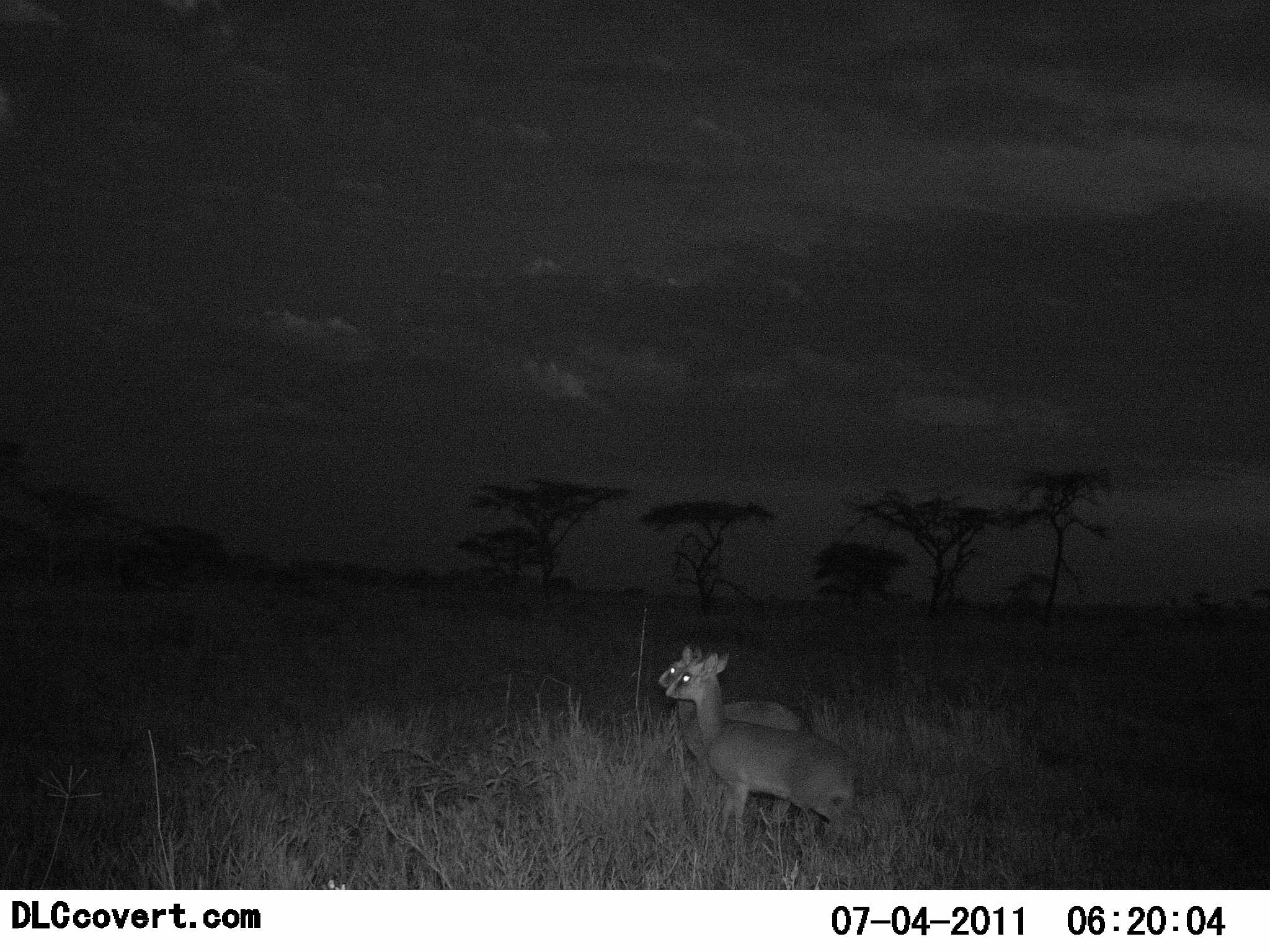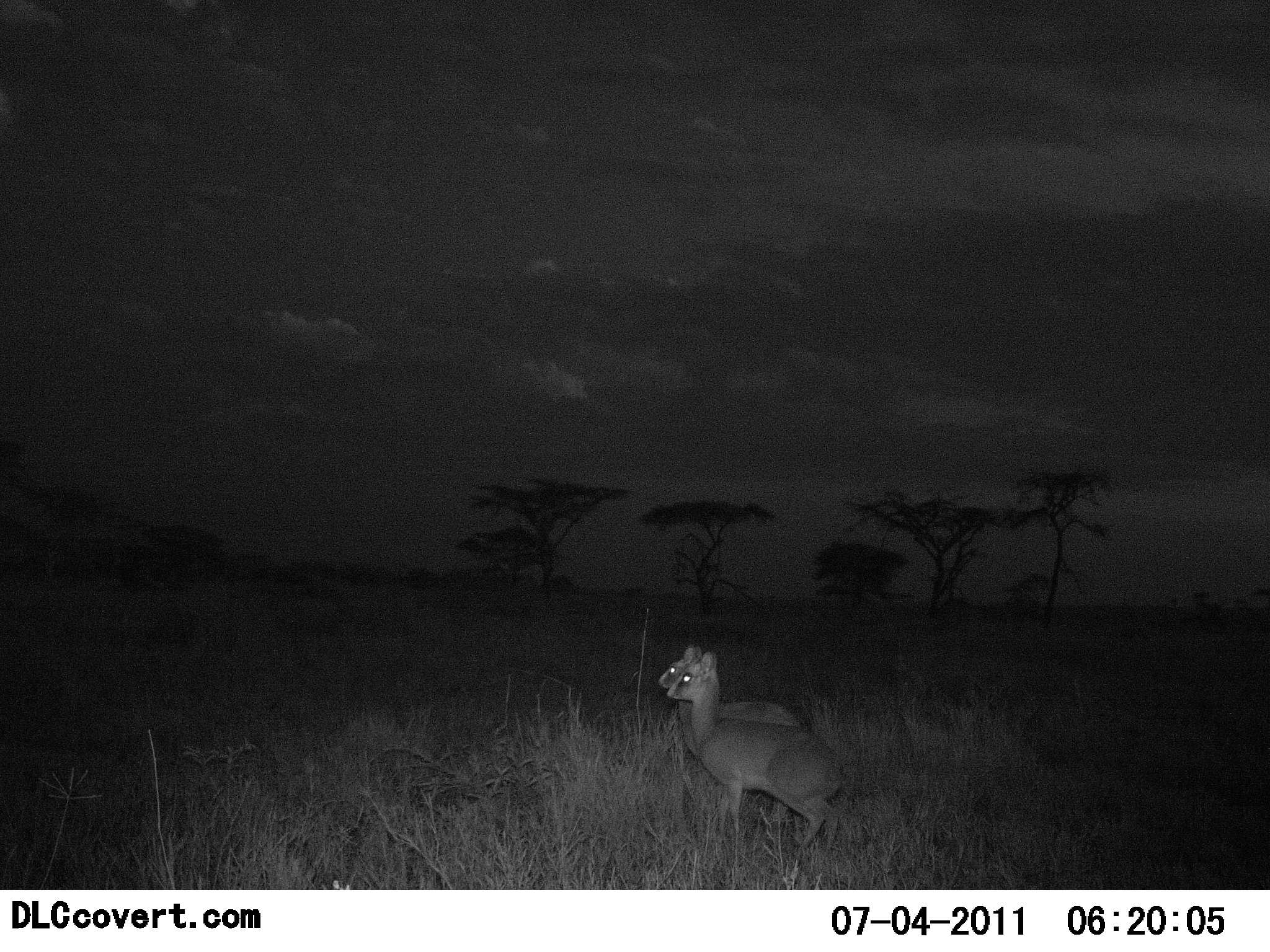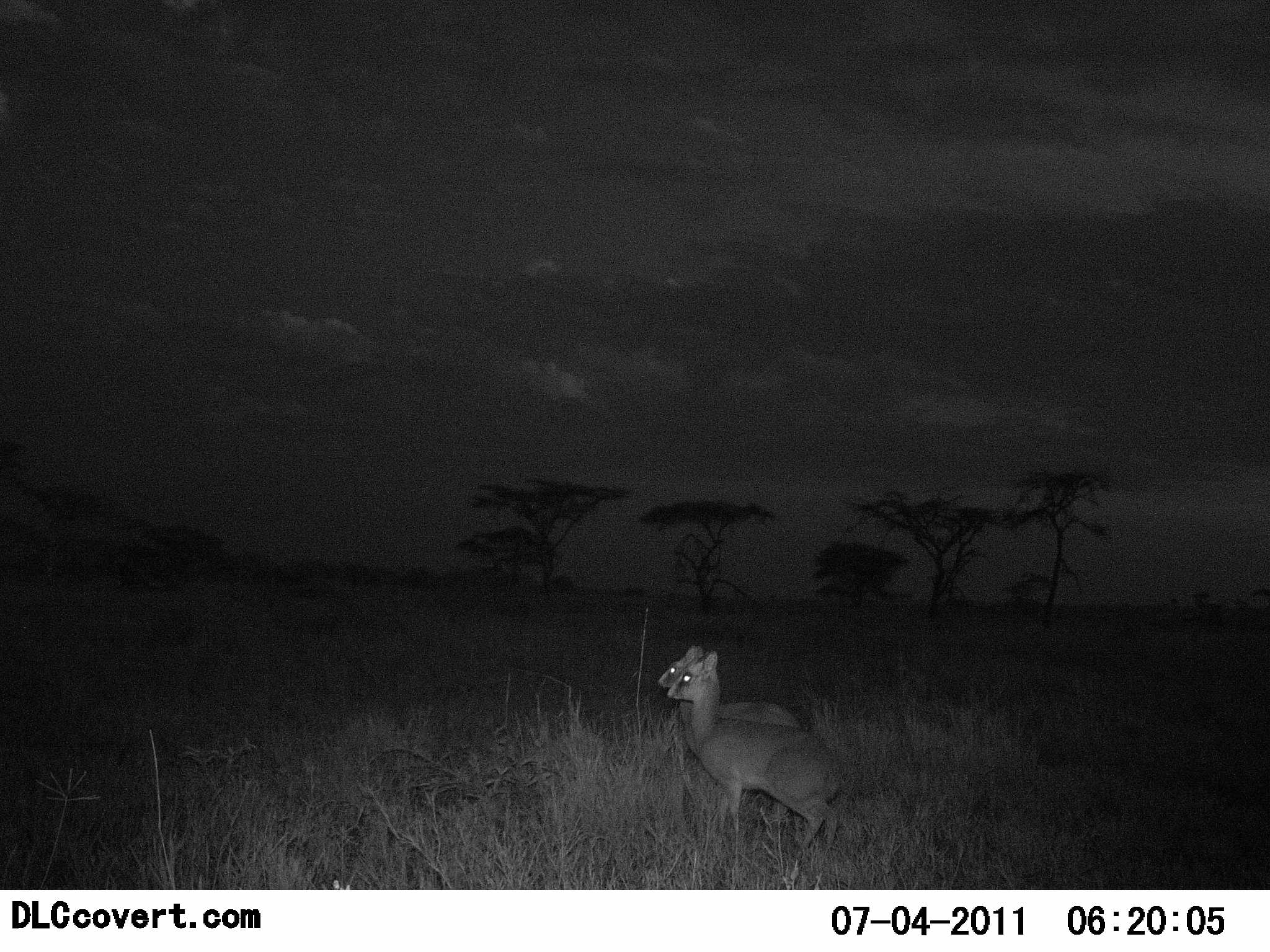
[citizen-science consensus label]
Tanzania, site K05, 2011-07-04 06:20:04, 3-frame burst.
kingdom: Animalia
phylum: Chordata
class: Mammalia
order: Artiodactyla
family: Bovidae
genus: Madoqua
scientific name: Madoqua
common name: dikdik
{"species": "dikdik (Madoqua)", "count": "2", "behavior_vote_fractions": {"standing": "85%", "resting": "8%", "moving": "8%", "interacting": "31%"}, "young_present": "0%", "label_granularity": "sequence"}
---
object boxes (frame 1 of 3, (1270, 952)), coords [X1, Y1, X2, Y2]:
animal: [665, 650, 859, 842]; [657, 643, 807, 826]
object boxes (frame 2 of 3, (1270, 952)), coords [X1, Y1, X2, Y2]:
animal: [665, 650, 846, 858]; [657, 643, 815, 829]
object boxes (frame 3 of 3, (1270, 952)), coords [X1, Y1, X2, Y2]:
animal: [664, 647, 846, 856]; [657, 643, 806, 829]